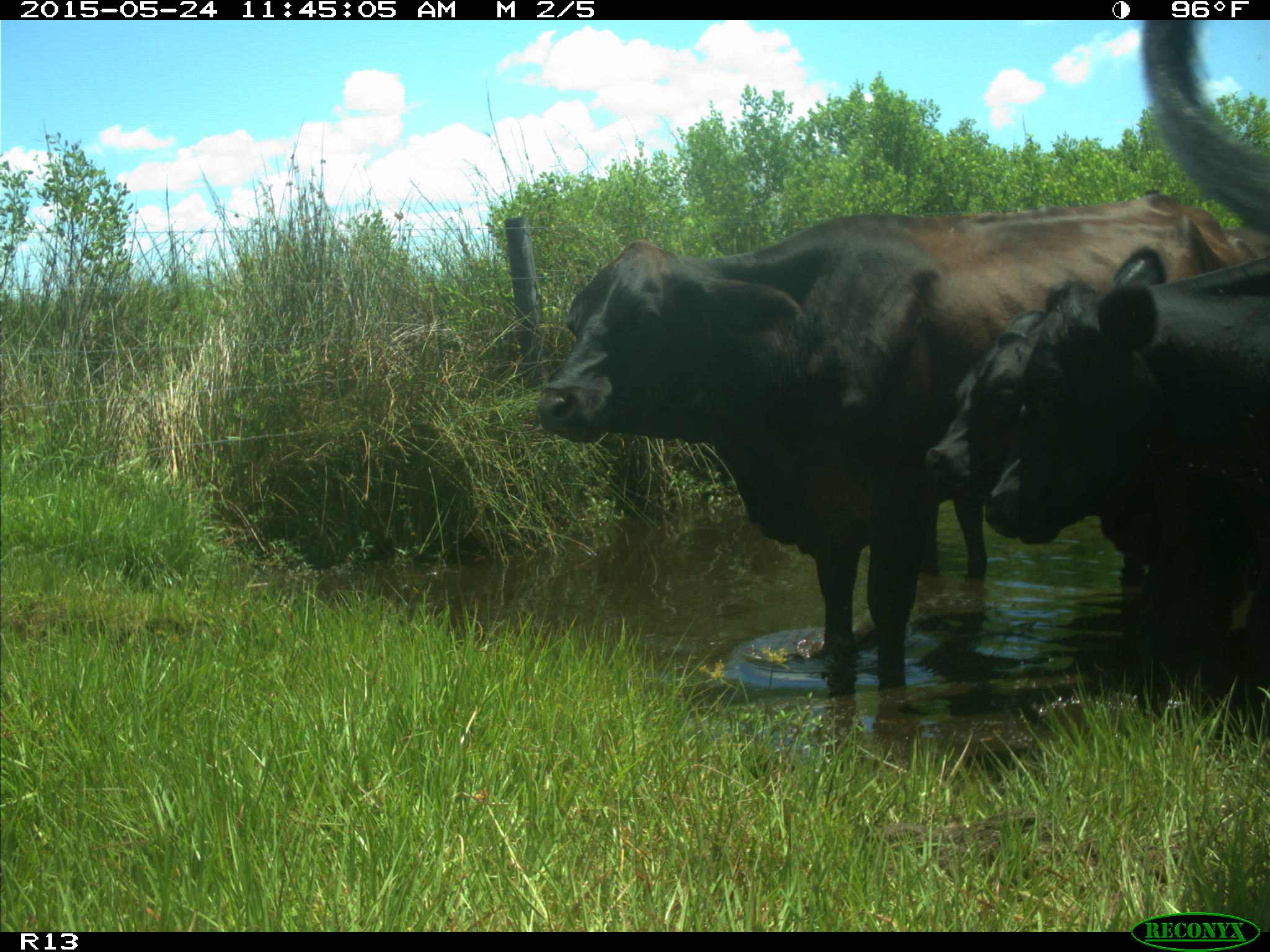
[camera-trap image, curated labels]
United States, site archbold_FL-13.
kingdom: Animalia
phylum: Chordata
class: Mammalia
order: Artiodactyla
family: Bovidae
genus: Bos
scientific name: Bos taurus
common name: domestic cow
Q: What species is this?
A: Bos taurus (domestic cow).